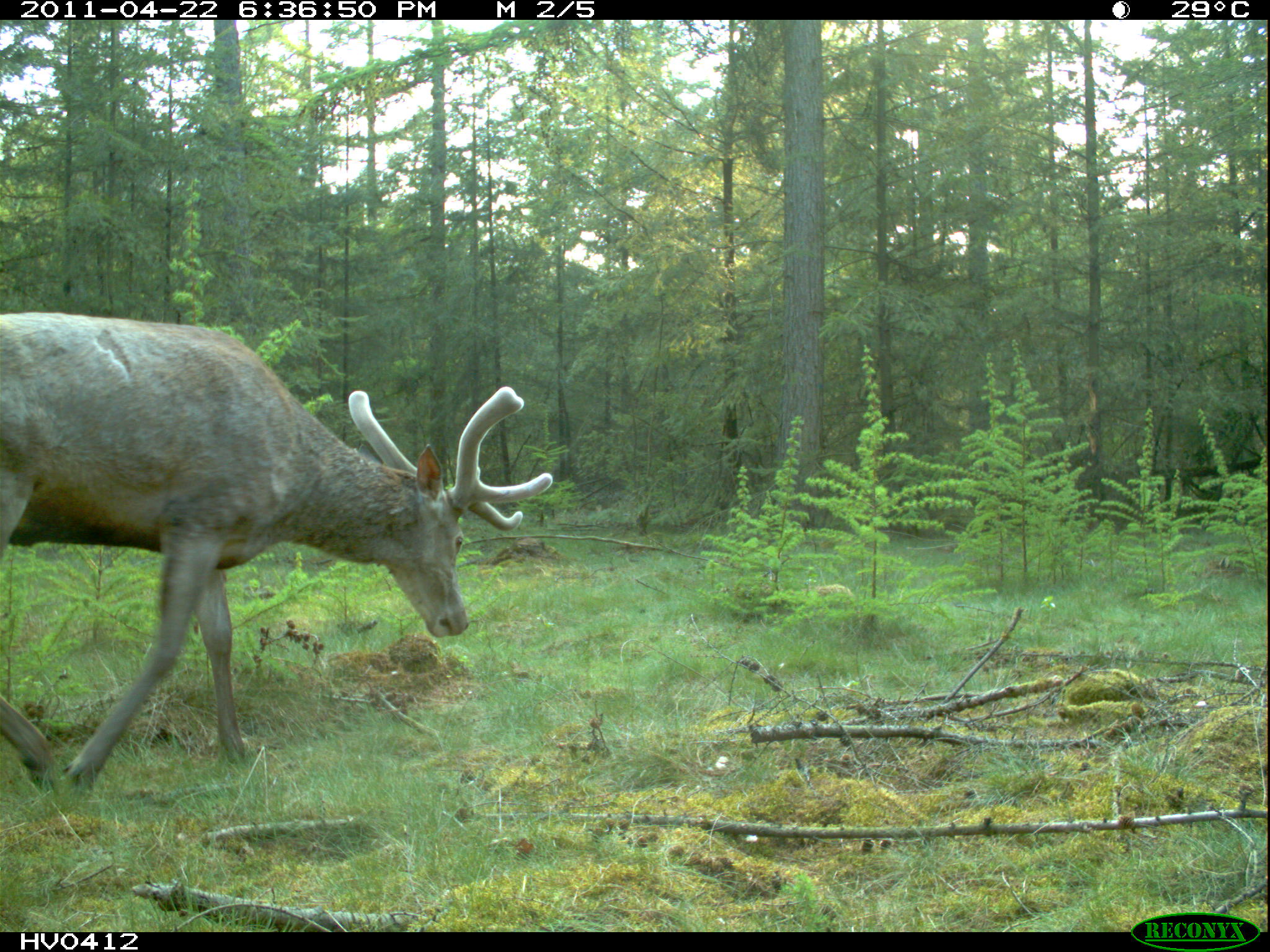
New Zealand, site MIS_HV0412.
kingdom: Animalia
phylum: Chordata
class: Mammalia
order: Artiodactyla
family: Cervidae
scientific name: Cervidae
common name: deer